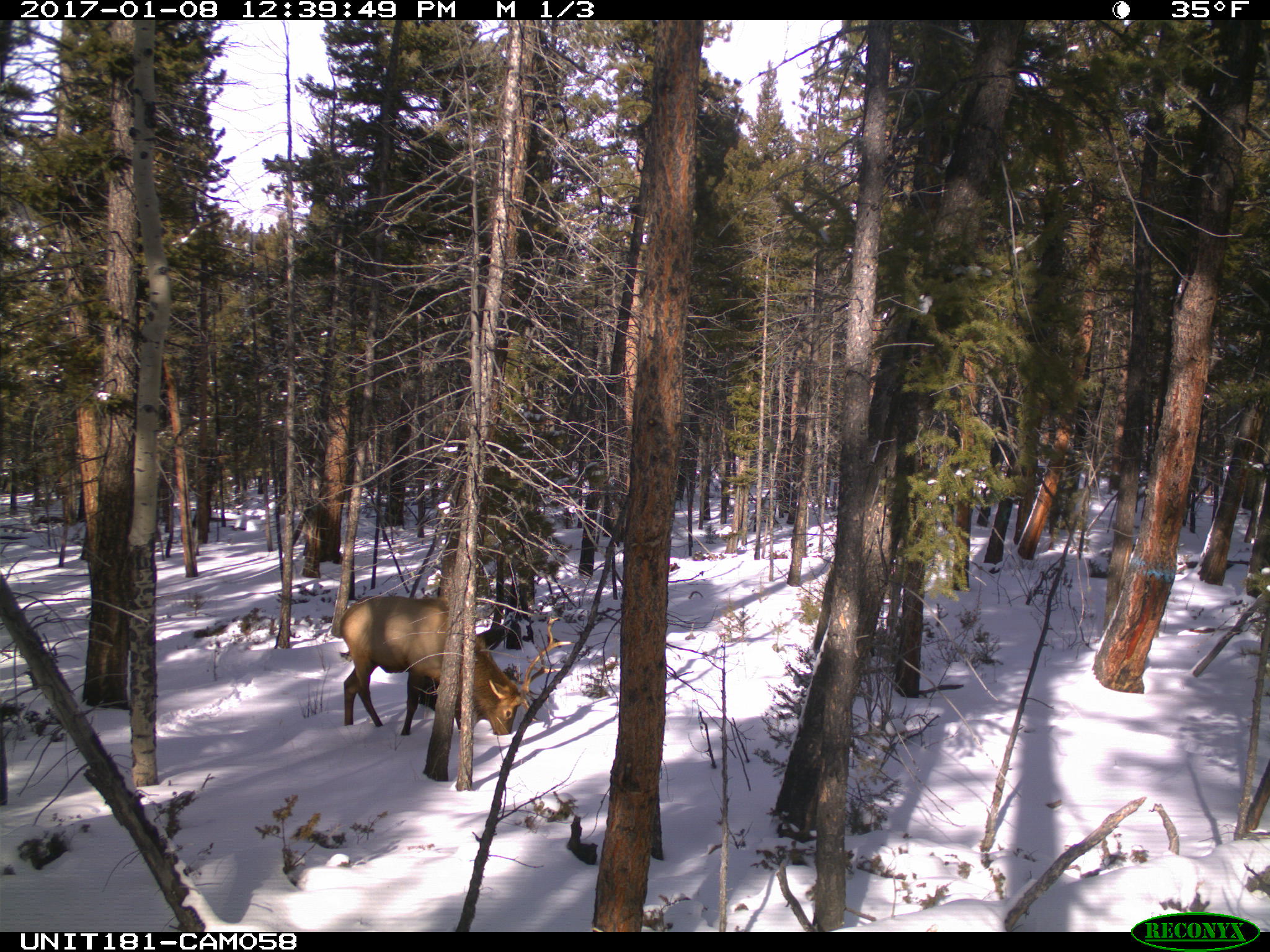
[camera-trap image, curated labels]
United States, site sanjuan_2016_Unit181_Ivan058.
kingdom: Animalia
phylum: Chordata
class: Mammalia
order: Artiodactyla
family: Cervidae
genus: Cervus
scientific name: Cervus elaphus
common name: red deer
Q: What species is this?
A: Cervus elaphus (red deer).